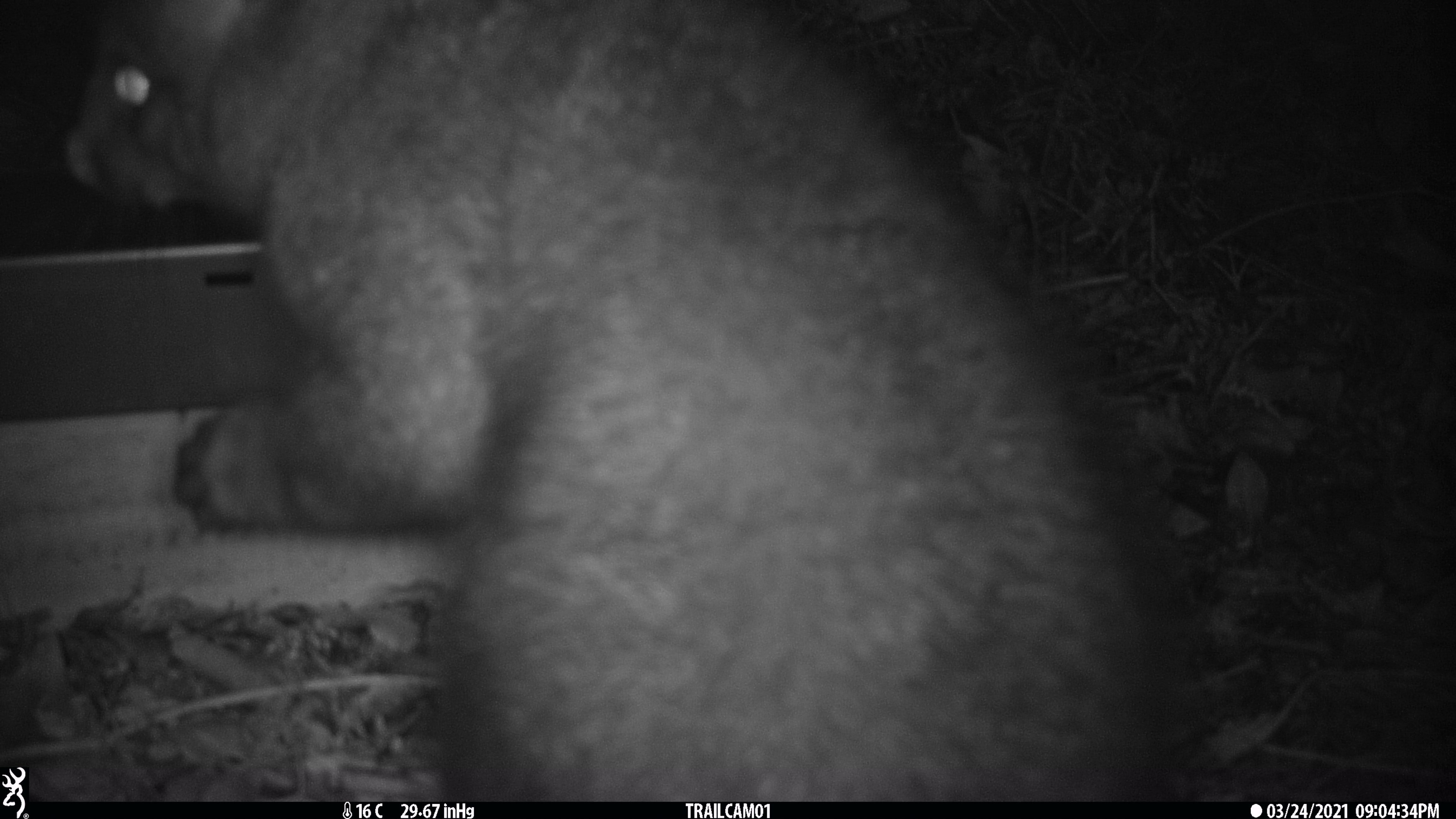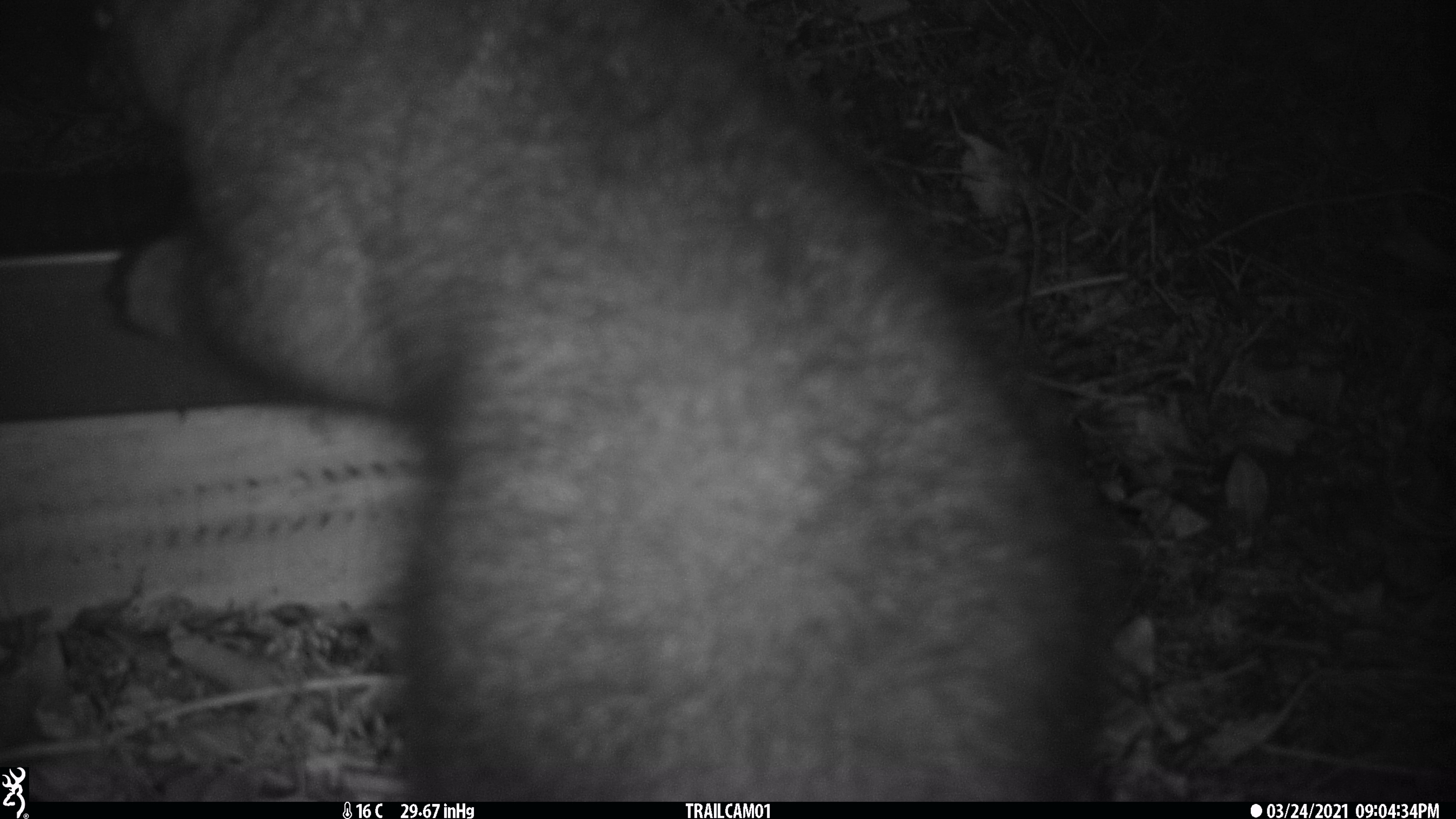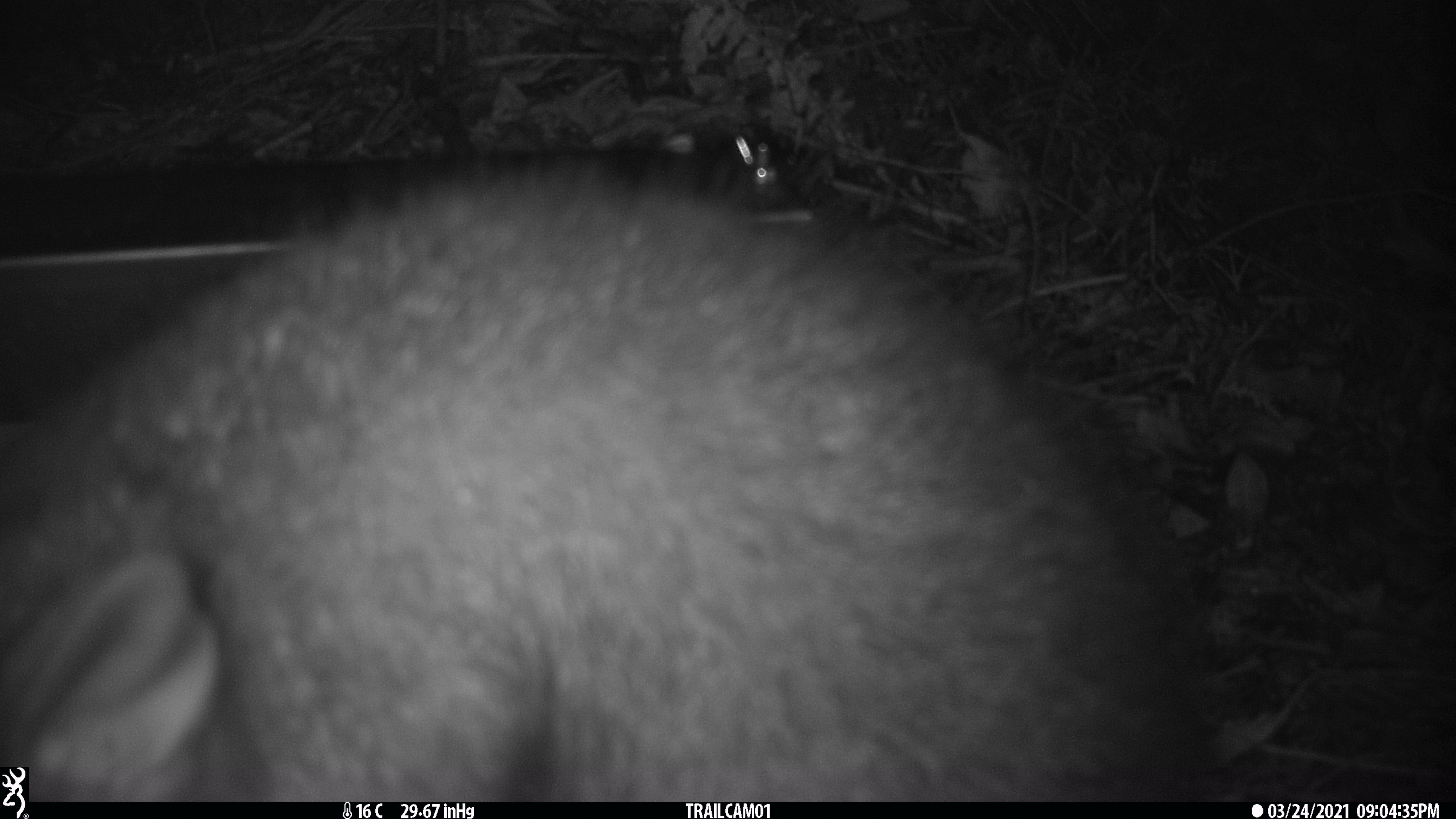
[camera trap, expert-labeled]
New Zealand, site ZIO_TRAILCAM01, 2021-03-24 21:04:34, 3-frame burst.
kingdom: Animalia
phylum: Chordata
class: Mammalia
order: Diprotodontia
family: Phalangeridae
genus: Trichosurus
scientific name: Trichosurus vulpecula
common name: common brushtail possum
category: possum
Possum (common brushtail possum) (Trichosurus vulpecula).